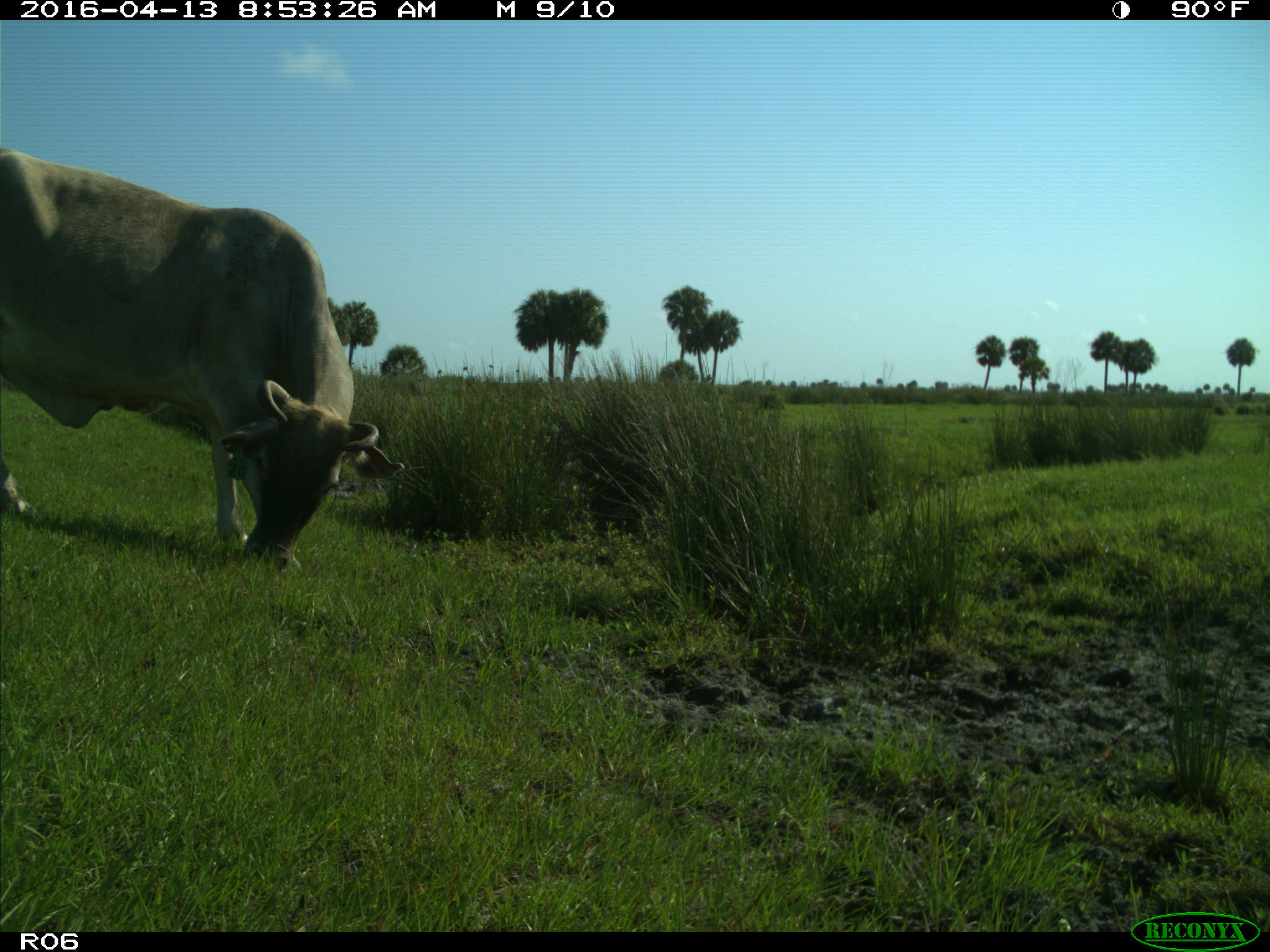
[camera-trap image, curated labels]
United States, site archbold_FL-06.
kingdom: Animalia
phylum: Chordata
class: Mammalia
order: Artiodactyla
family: Bovidae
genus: Bos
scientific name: Bos taurus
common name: domestic cow